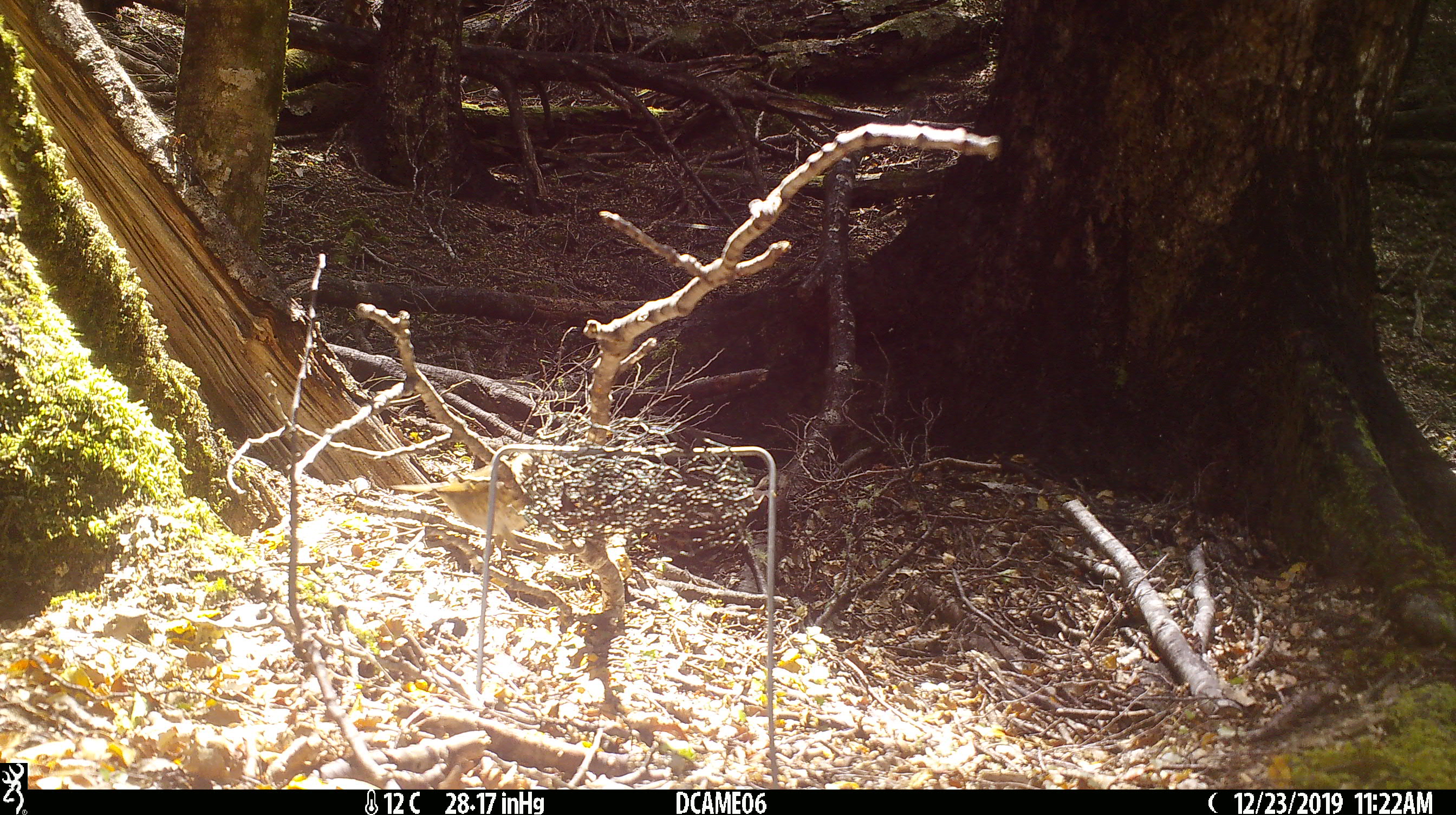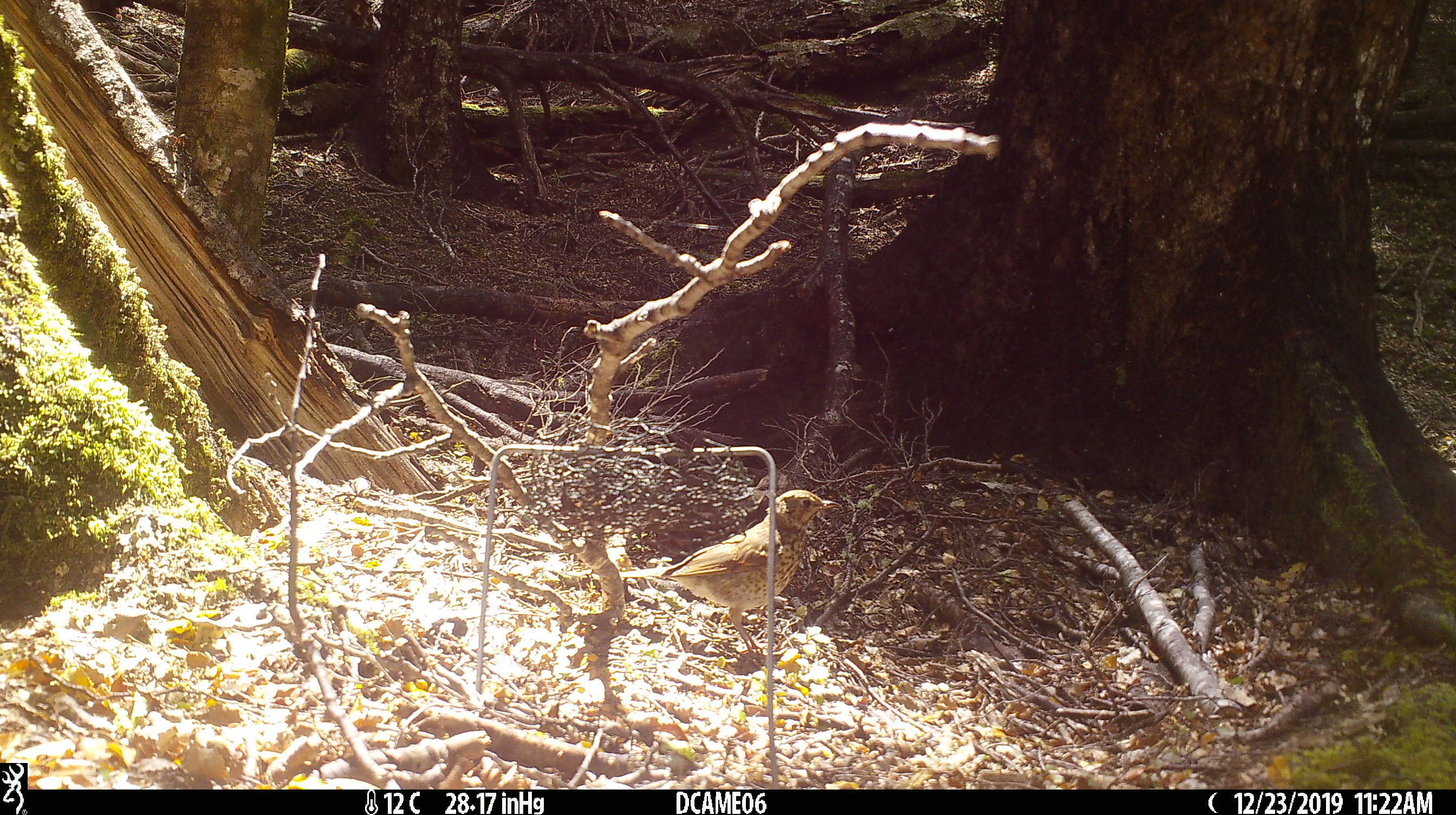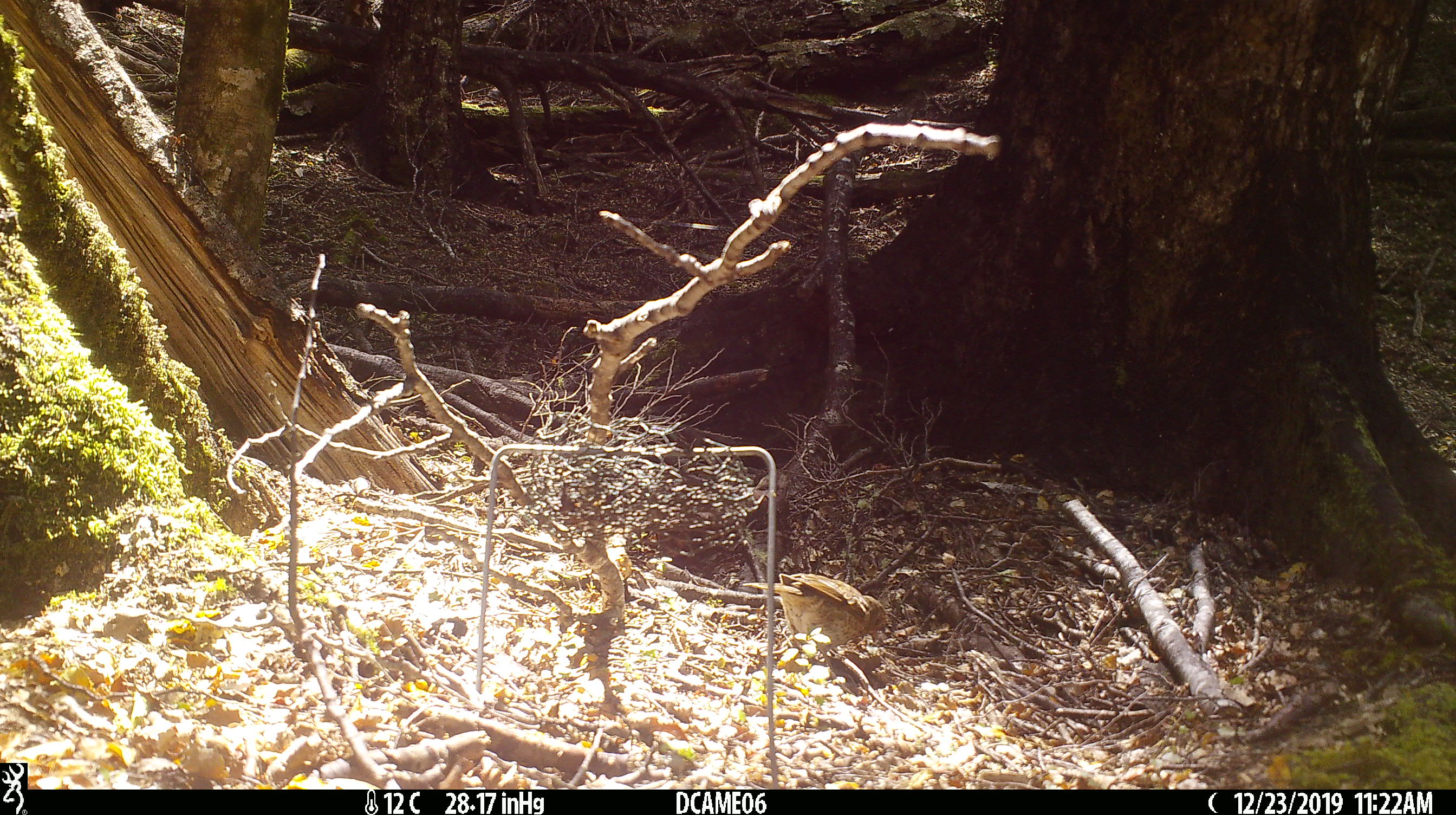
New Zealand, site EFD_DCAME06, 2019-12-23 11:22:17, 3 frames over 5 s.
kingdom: Animalia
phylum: Chordata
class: Aves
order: Passeriformes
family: Turdidae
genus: Turdus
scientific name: Turdus philomelos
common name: song thrush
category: thrush